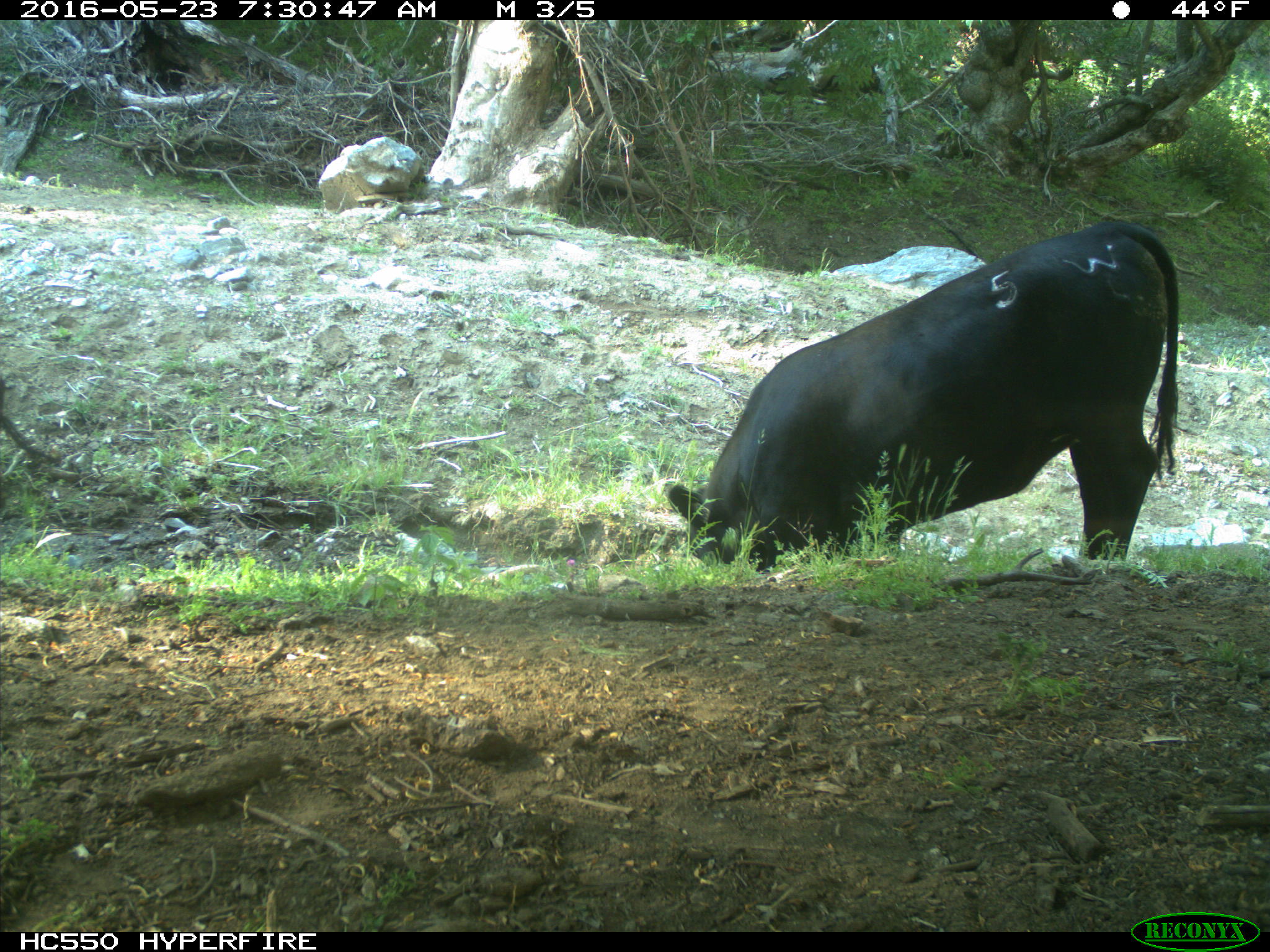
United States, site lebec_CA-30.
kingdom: Animalia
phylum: Chordata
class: Mammalia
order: Artiodactyla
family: Bovidae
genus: Bos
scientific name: Bos taurus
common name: domestic cow